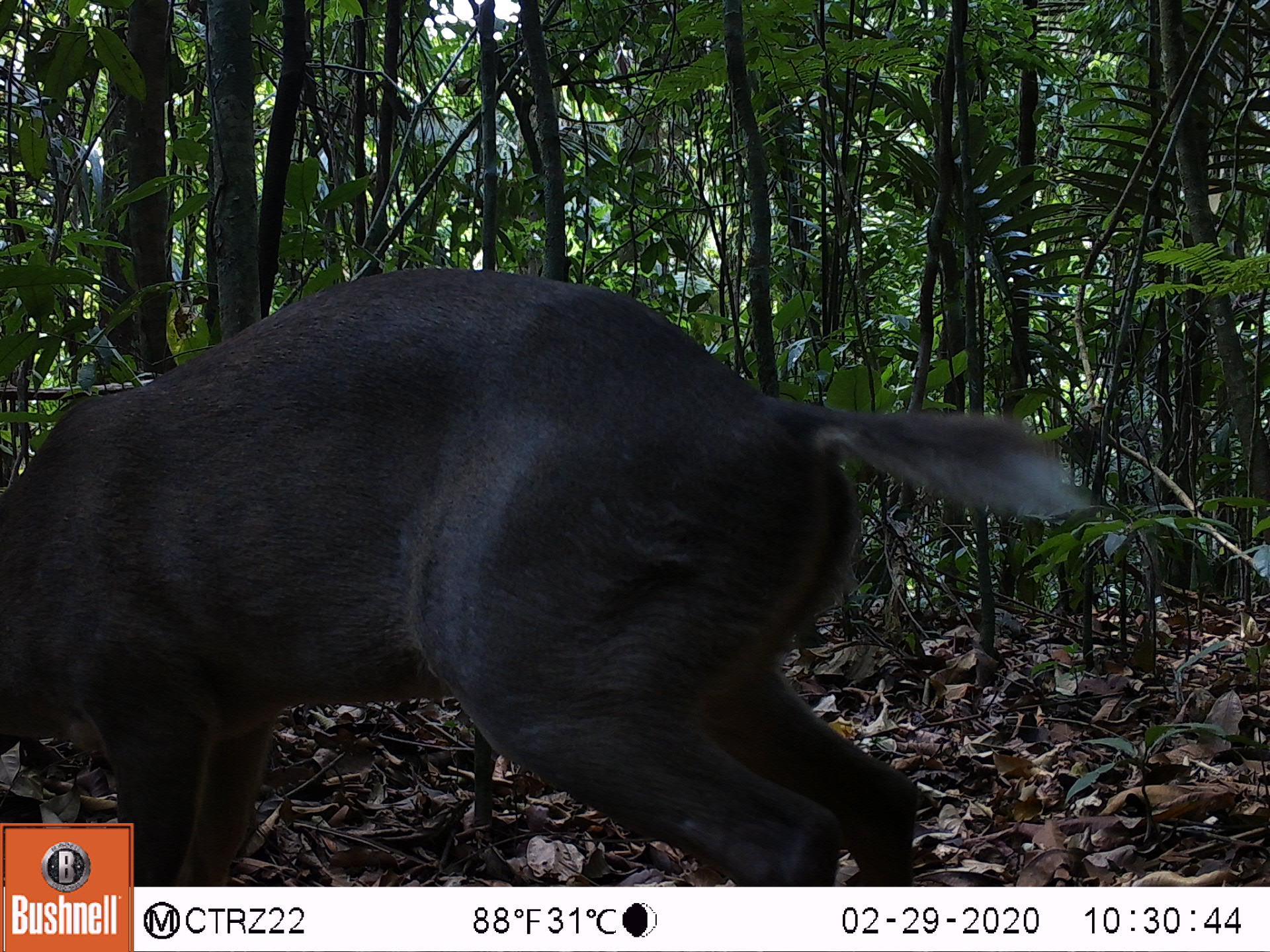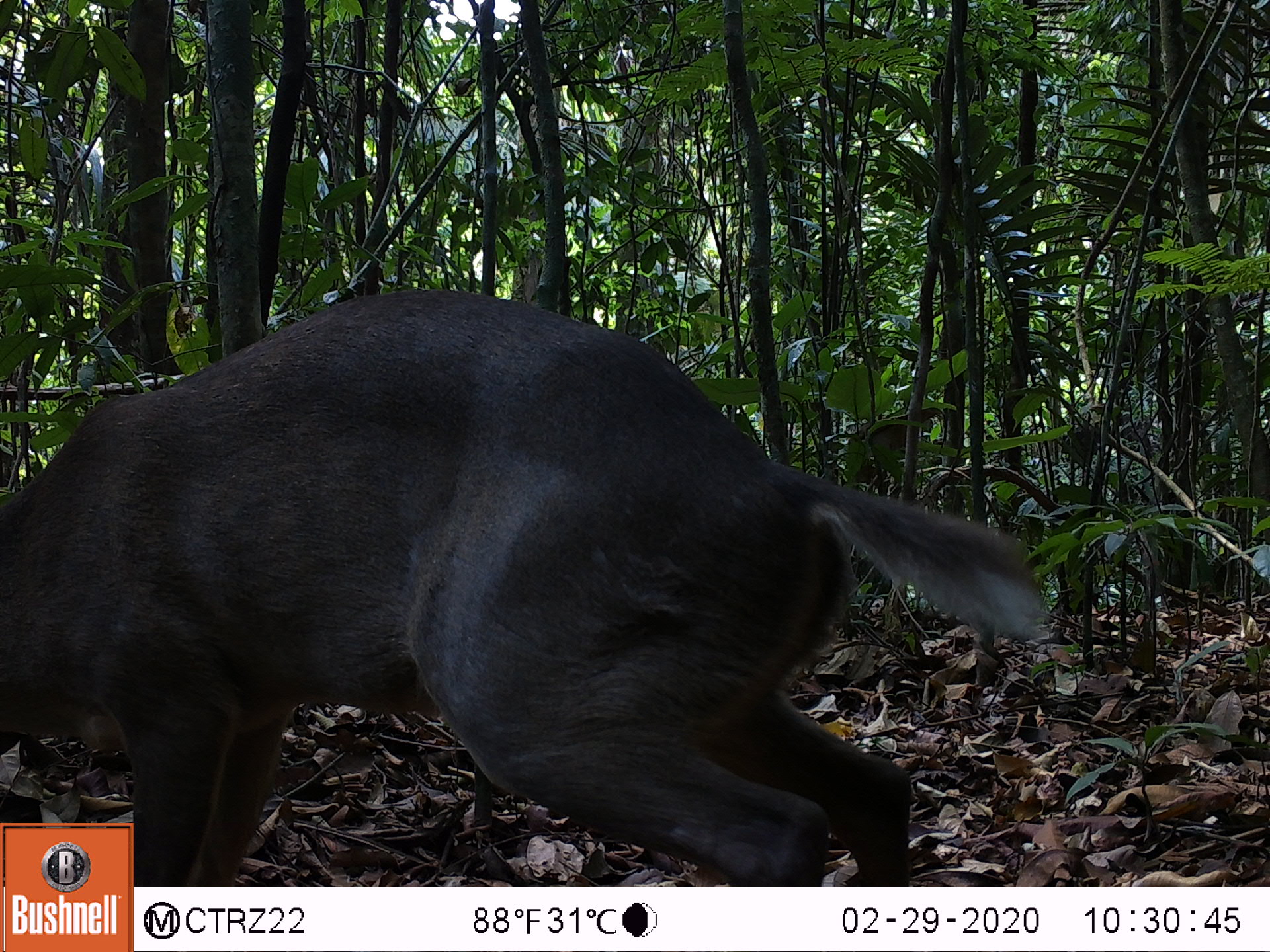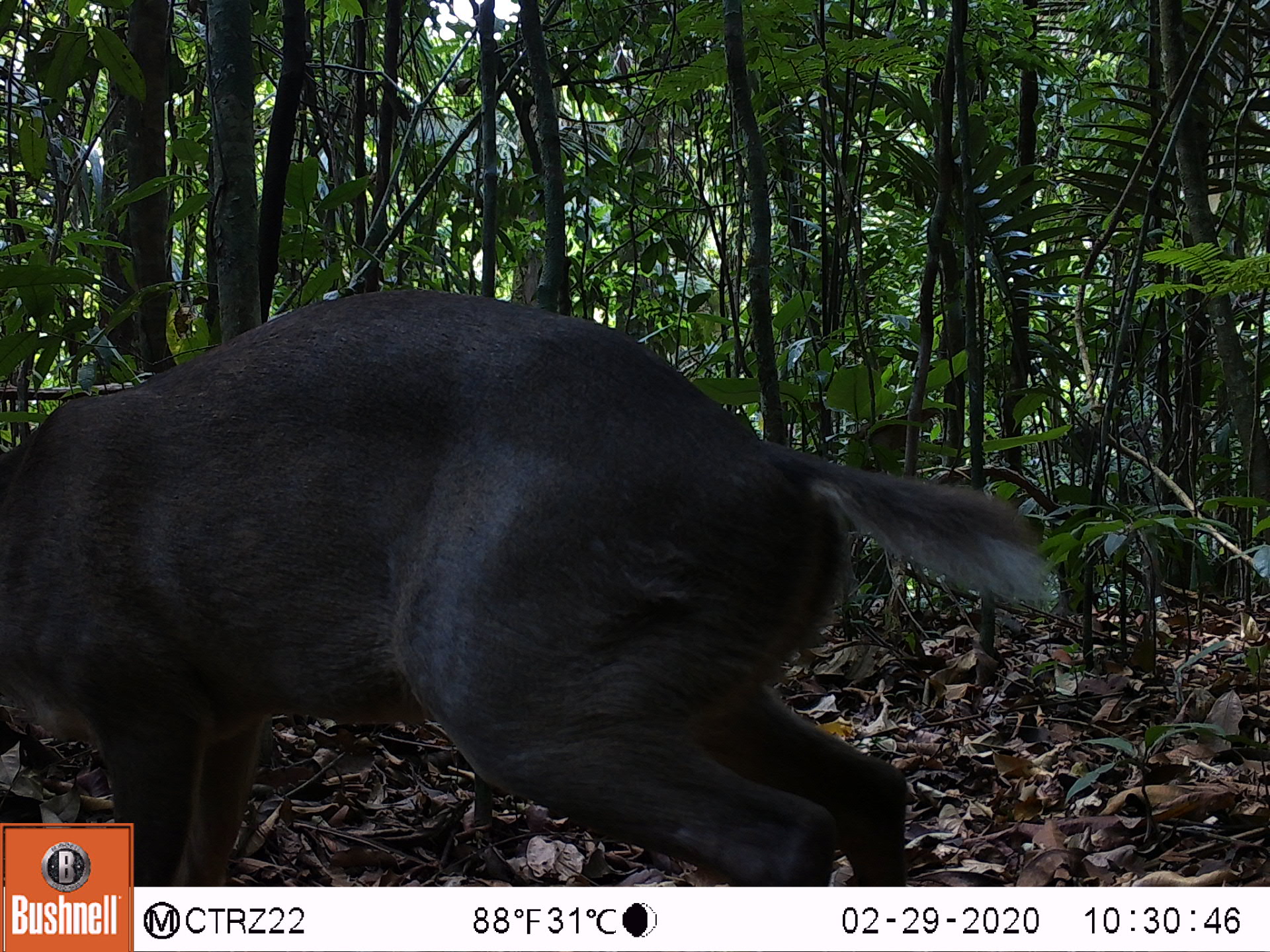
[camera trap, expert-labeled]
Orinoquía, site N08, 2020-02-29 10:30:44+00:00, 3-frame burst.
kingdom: Animalia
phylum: Chordata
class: Mammalia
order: Artiodactyla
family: Cervidae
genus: Odocoileus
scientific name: Odocoileus virginianus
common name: white-tailed deer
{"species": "white-tailed deer (Odocoileus virginianus)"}